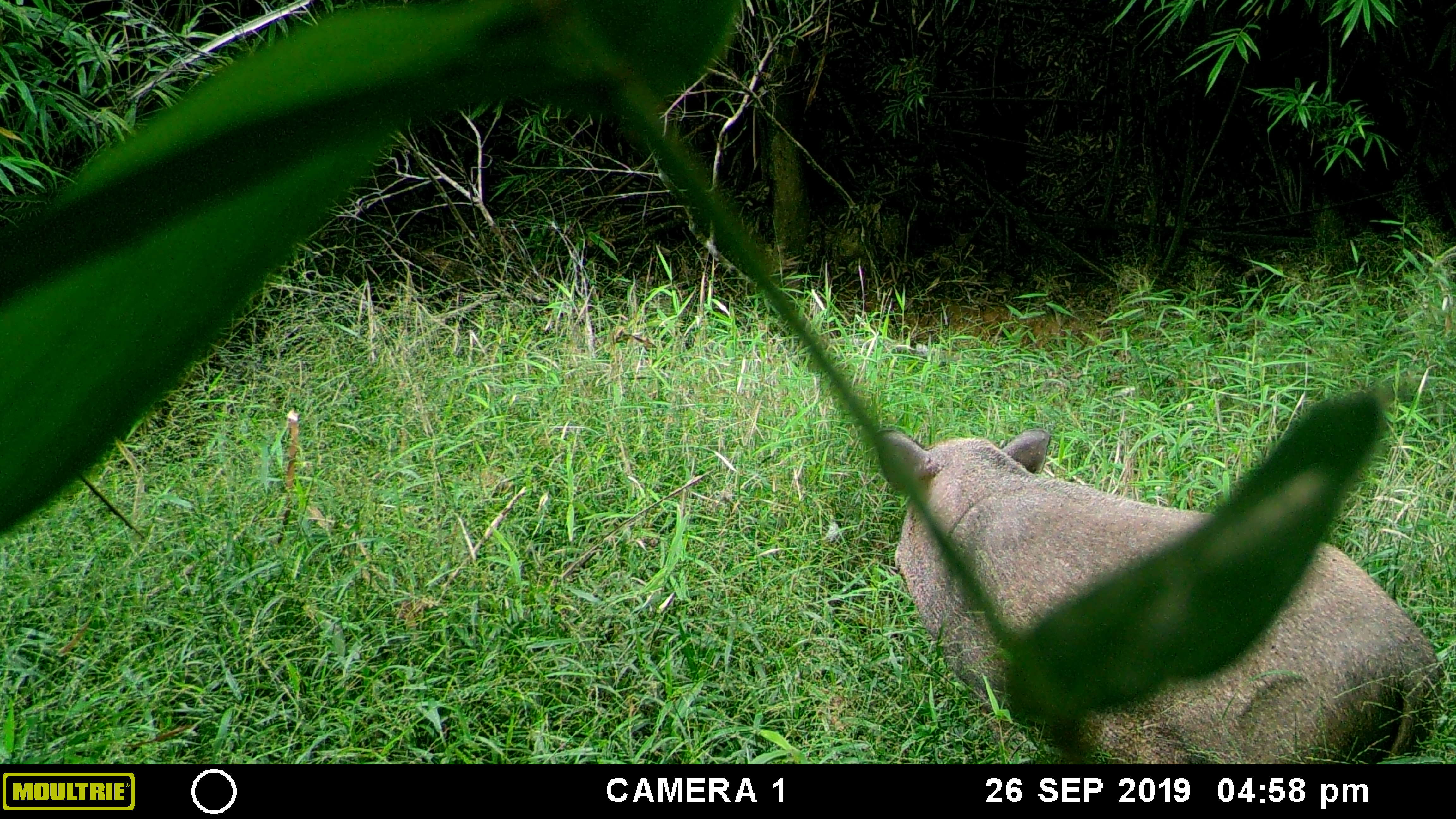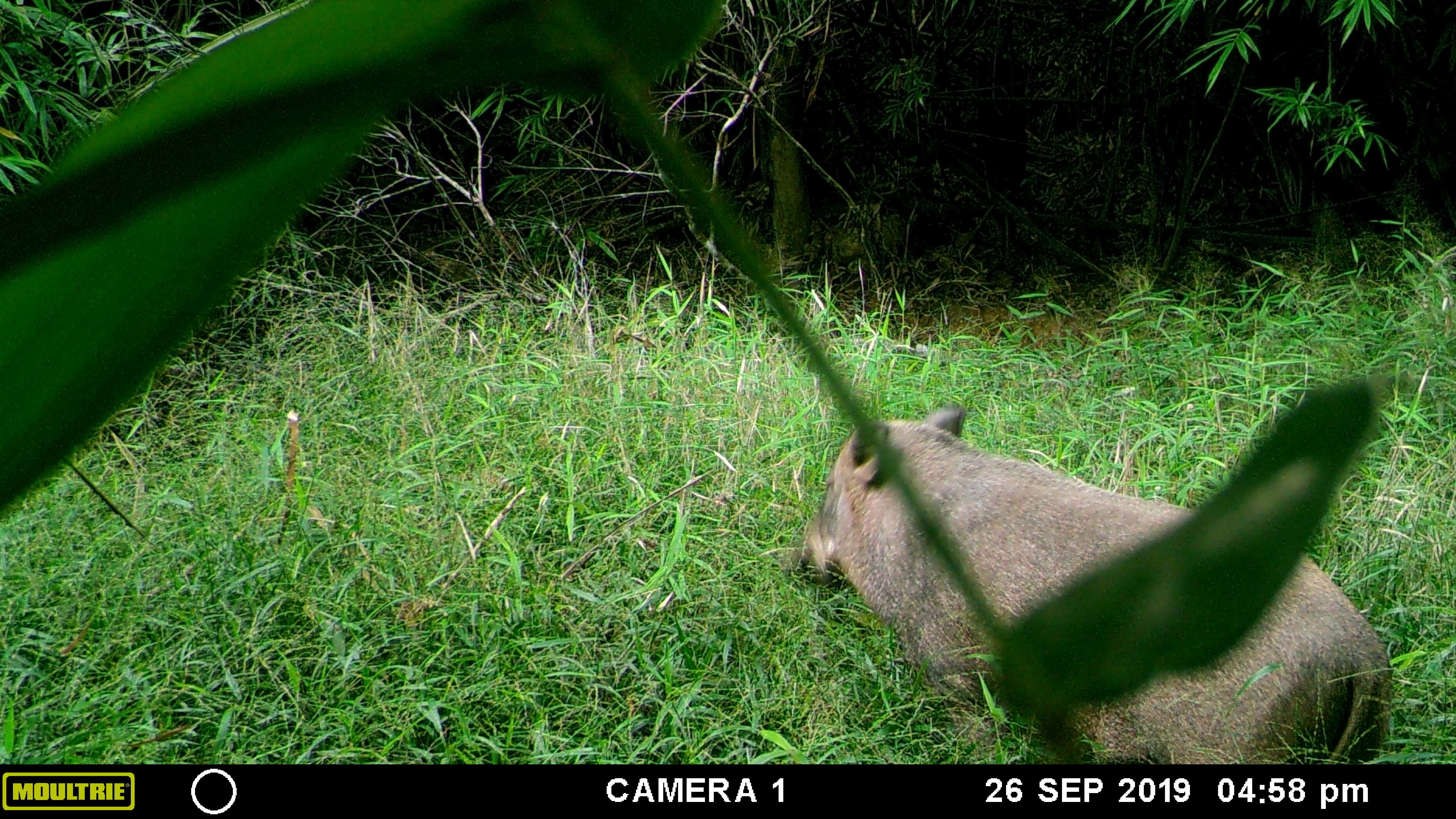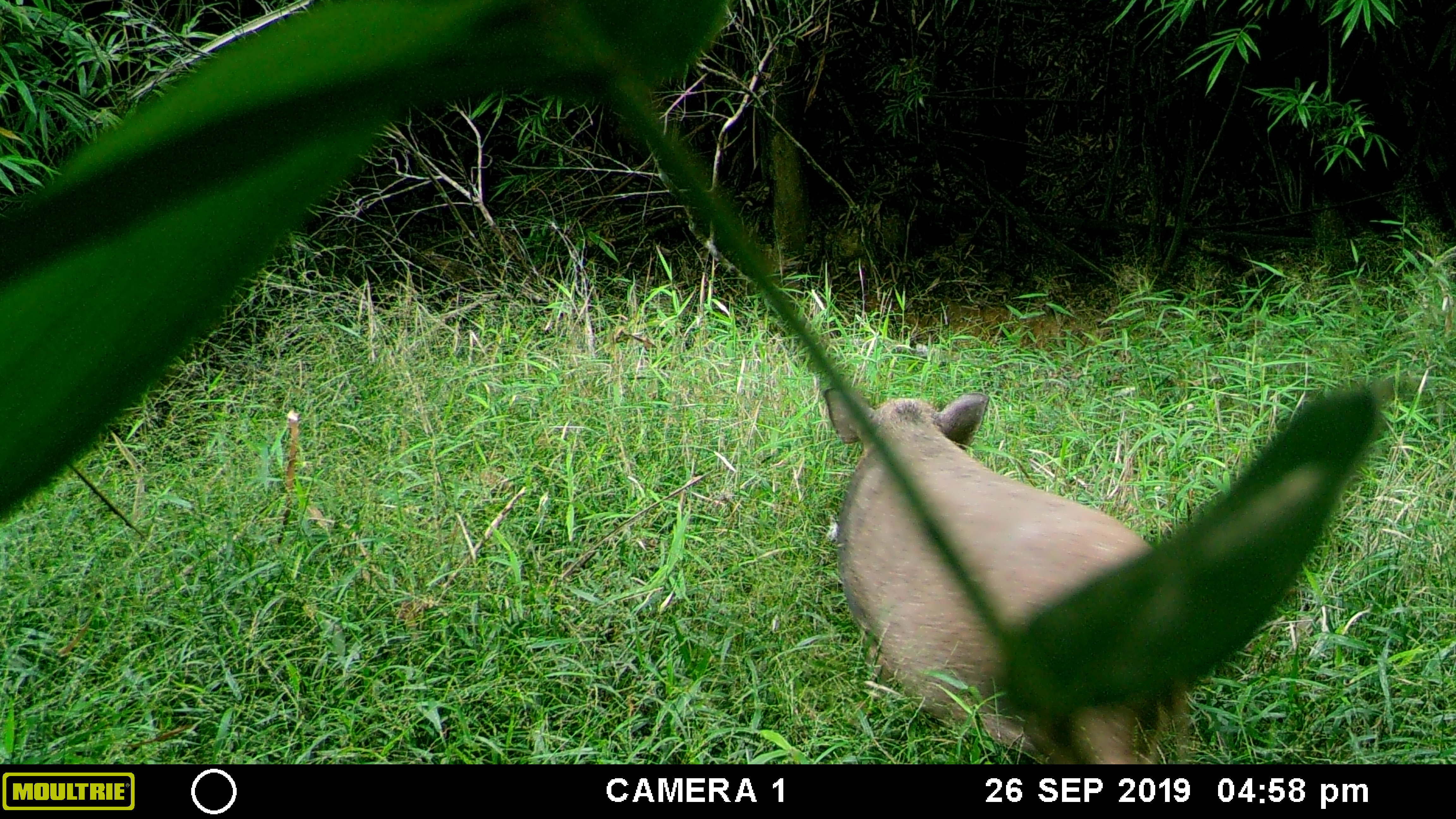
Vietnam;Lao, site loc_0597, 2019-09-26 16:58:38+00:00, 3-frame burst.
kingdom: Animalia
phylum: Chordata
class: Mammalia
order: Artiodactyla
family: Suidae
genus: Sus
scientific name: Sus scrofa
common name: eurasian wild pig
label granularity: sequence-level